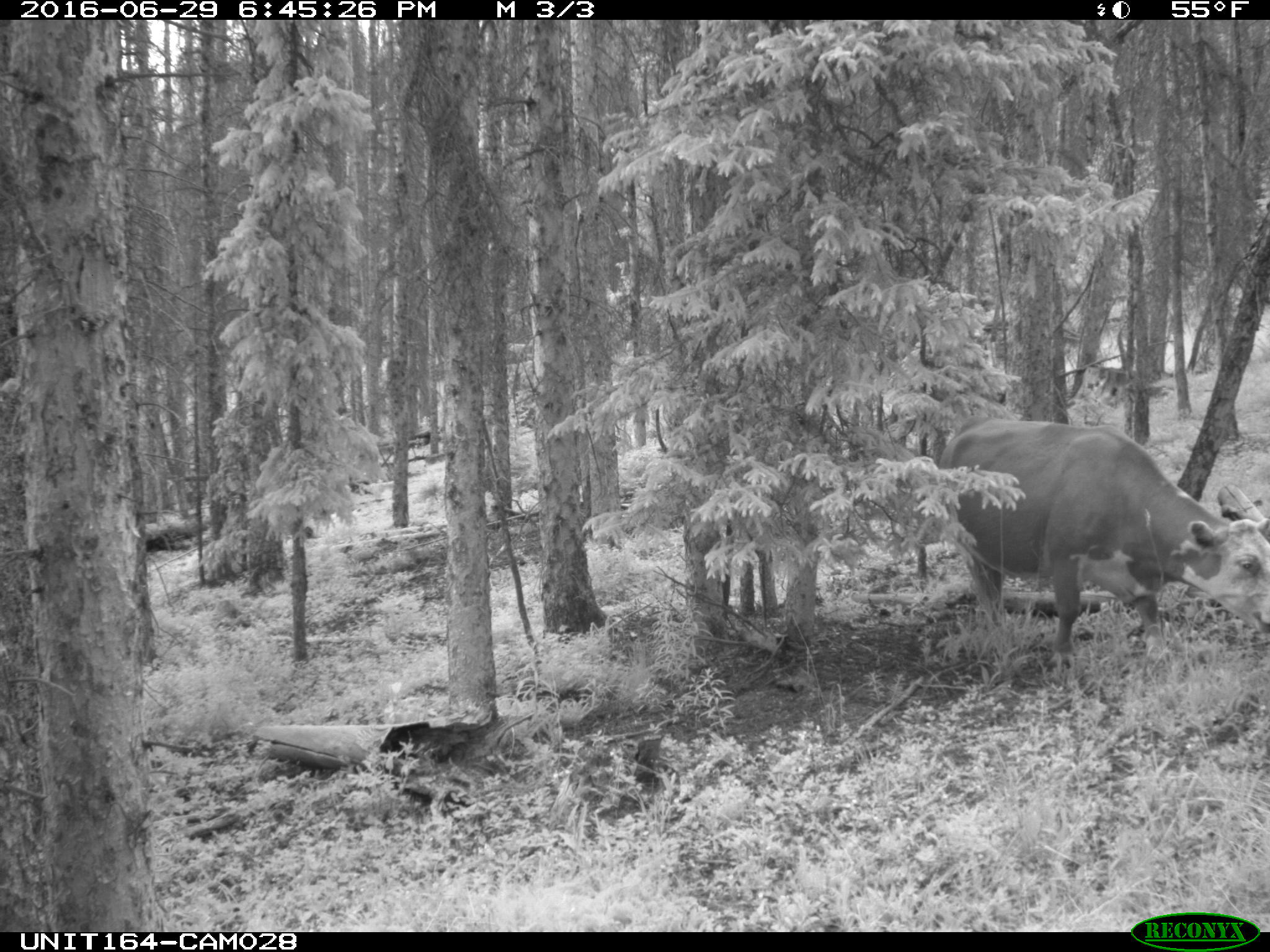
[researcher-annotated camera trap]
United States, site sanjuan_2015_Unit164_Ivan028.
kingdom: Animalia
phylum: Chordata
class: Mammalia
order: Artiodactyla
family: Bovidae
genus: Bos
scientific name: Bos taurus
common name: domestic cow